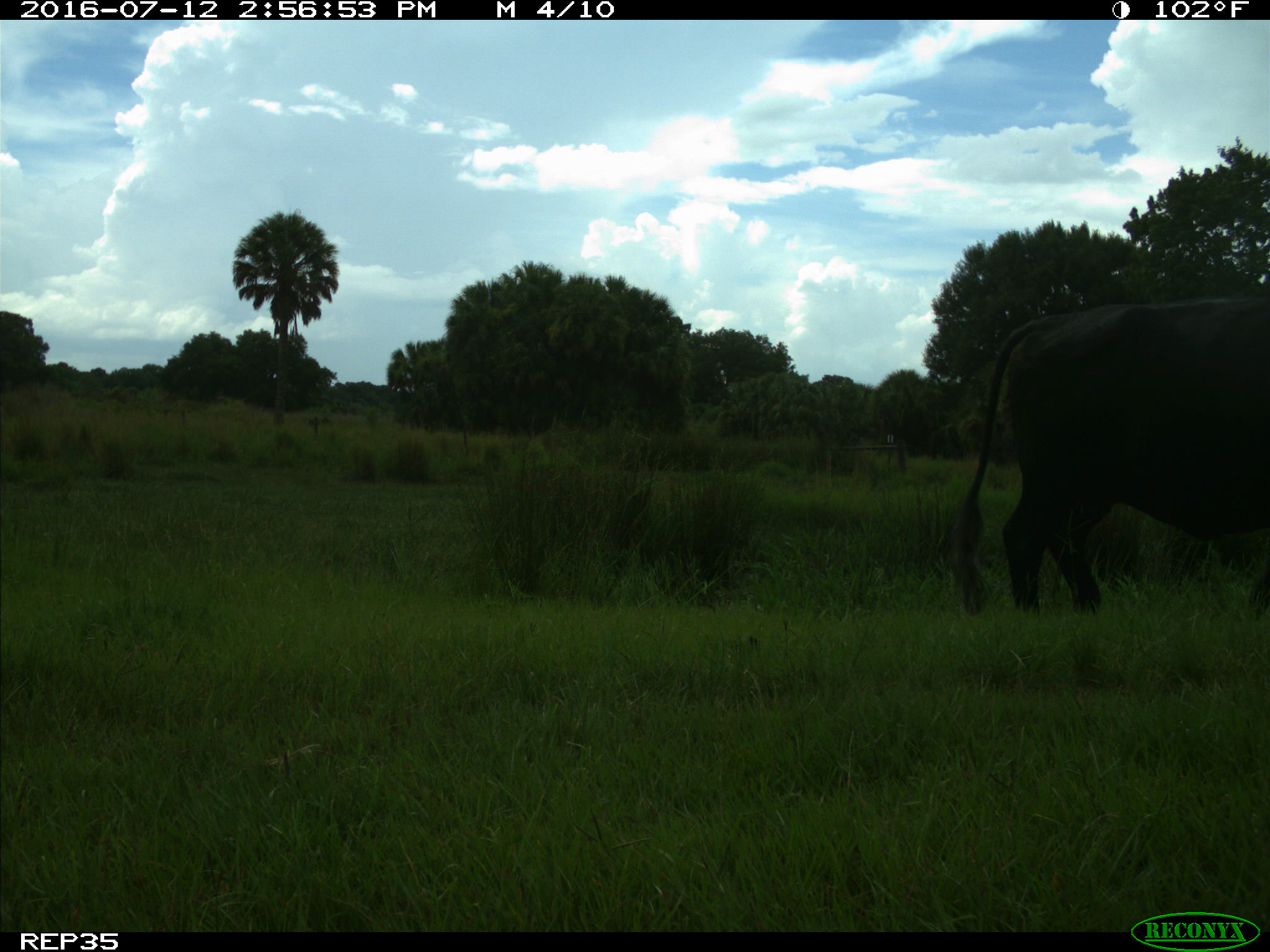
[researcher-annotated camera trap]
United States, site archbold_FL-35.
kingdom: Animalia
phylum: Chordata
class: Mammalia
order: Artiodactyla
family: Bovidae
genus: Bos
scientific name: Bos taurus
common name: domestic cow